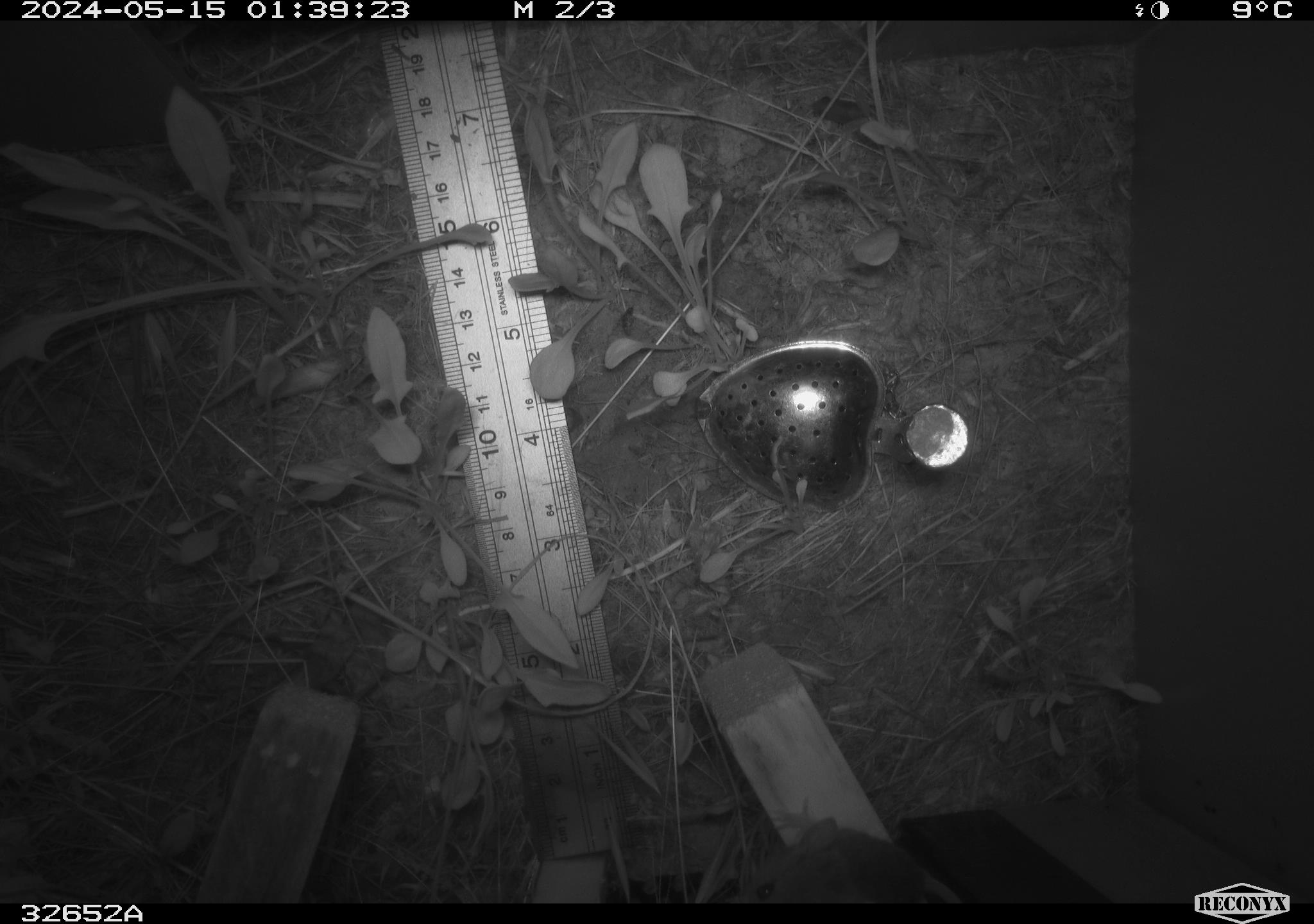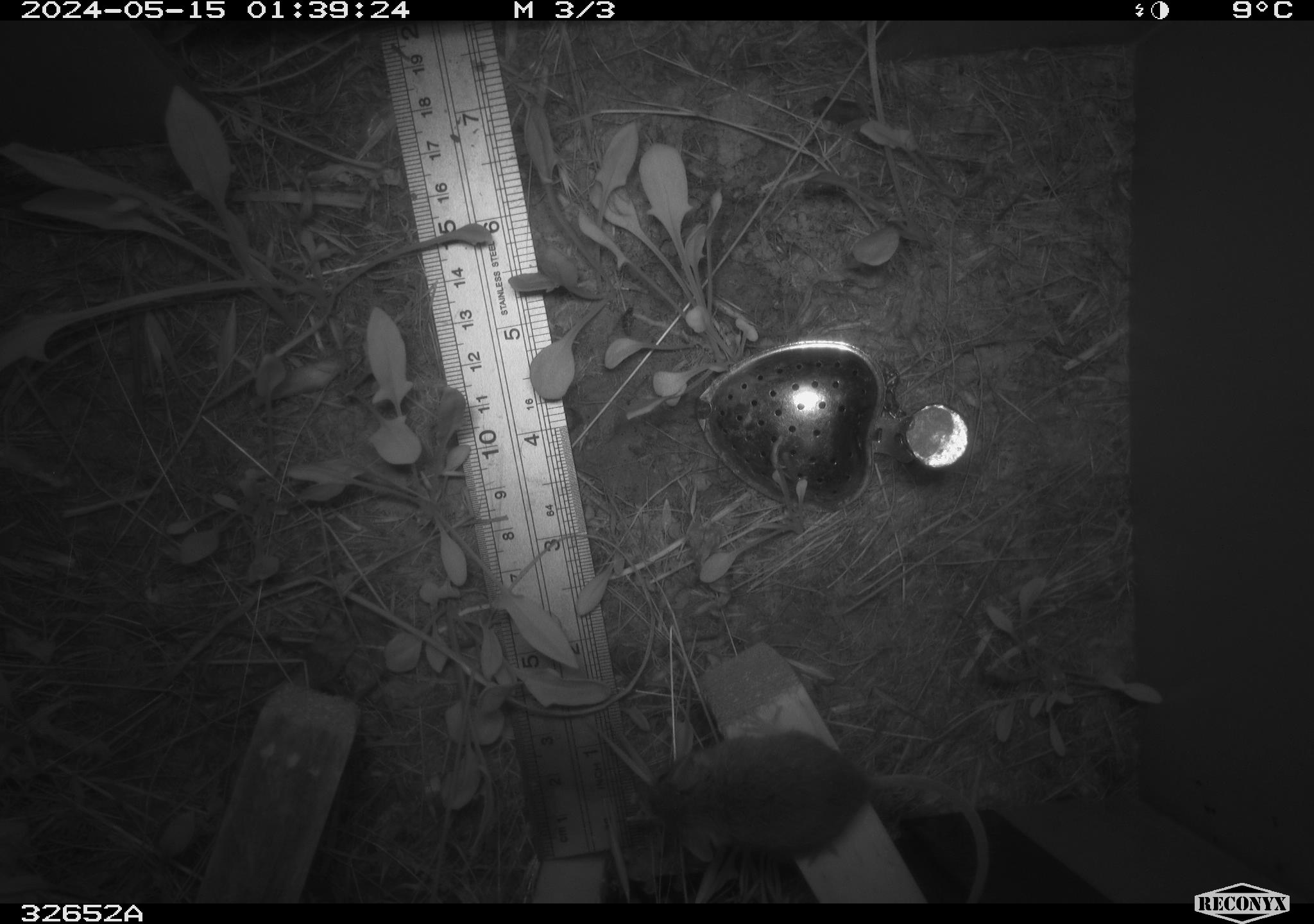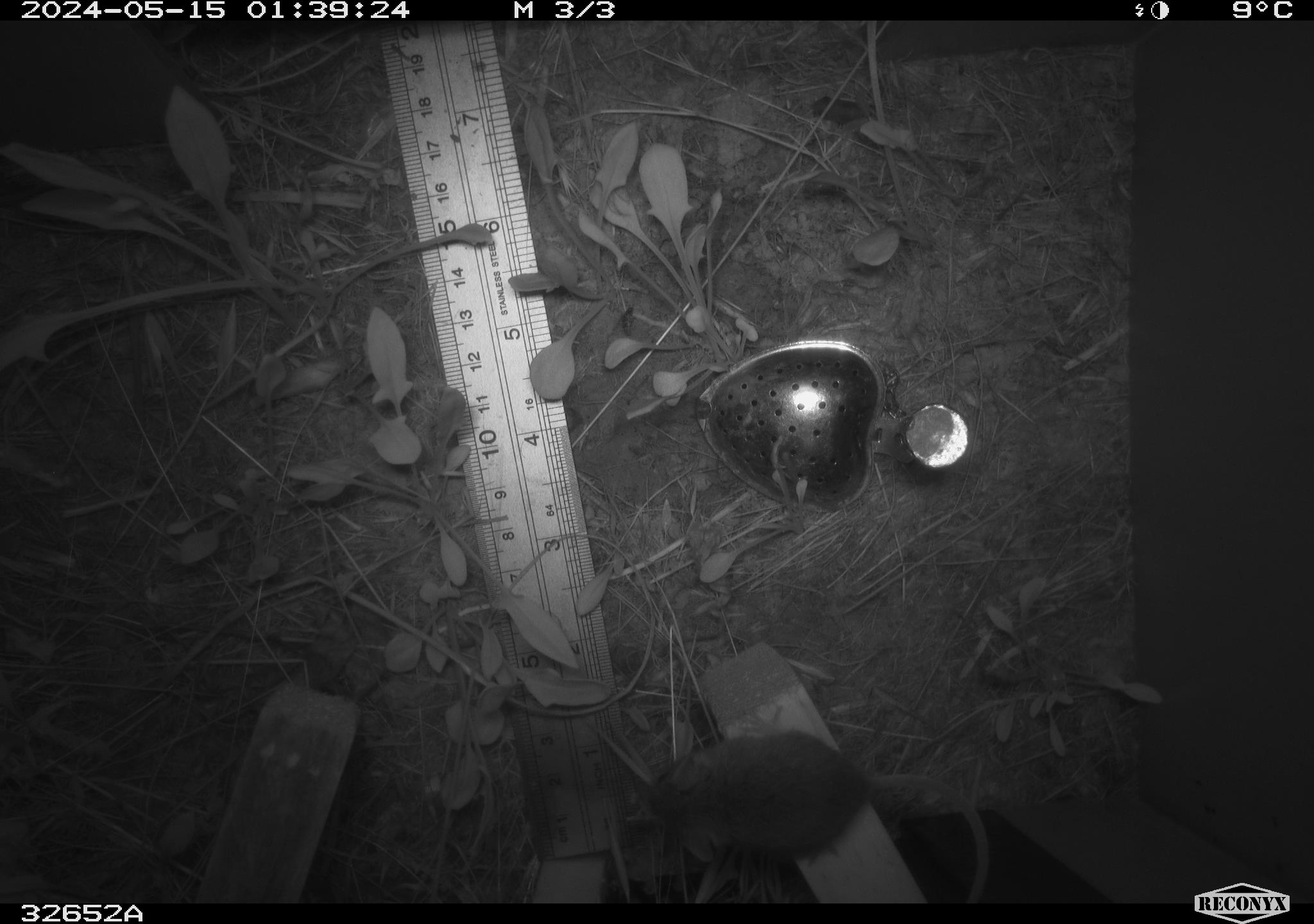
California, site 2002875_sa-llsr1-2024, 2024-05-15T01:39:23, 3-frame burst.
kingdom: Animalia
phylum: Chordata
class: Mammalia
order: Rodentia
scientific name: Rodentia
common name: mouse species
Mouse species (Rodentia).